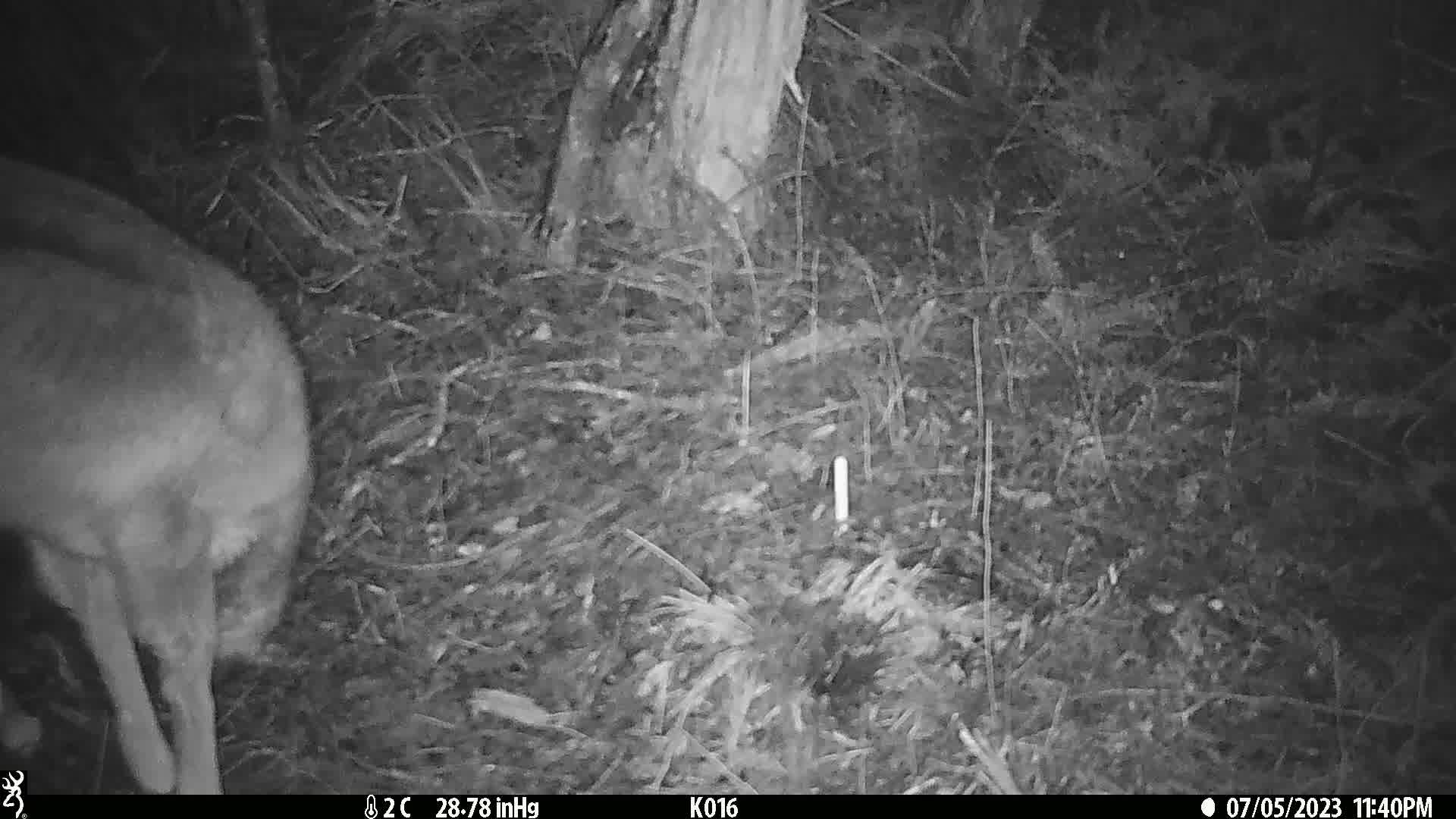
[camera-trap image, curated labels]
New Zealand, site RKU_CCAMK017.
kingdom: Animalia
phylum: Chordata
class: Mammalia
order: Artiodactyla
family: Cervidae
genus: Odocoileus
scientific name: Odocoileus virginianus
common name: white-tailed deer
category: white tailed deer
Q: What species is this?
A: White tailed deer (white-tailed deer) (Odocoileus virginianus).